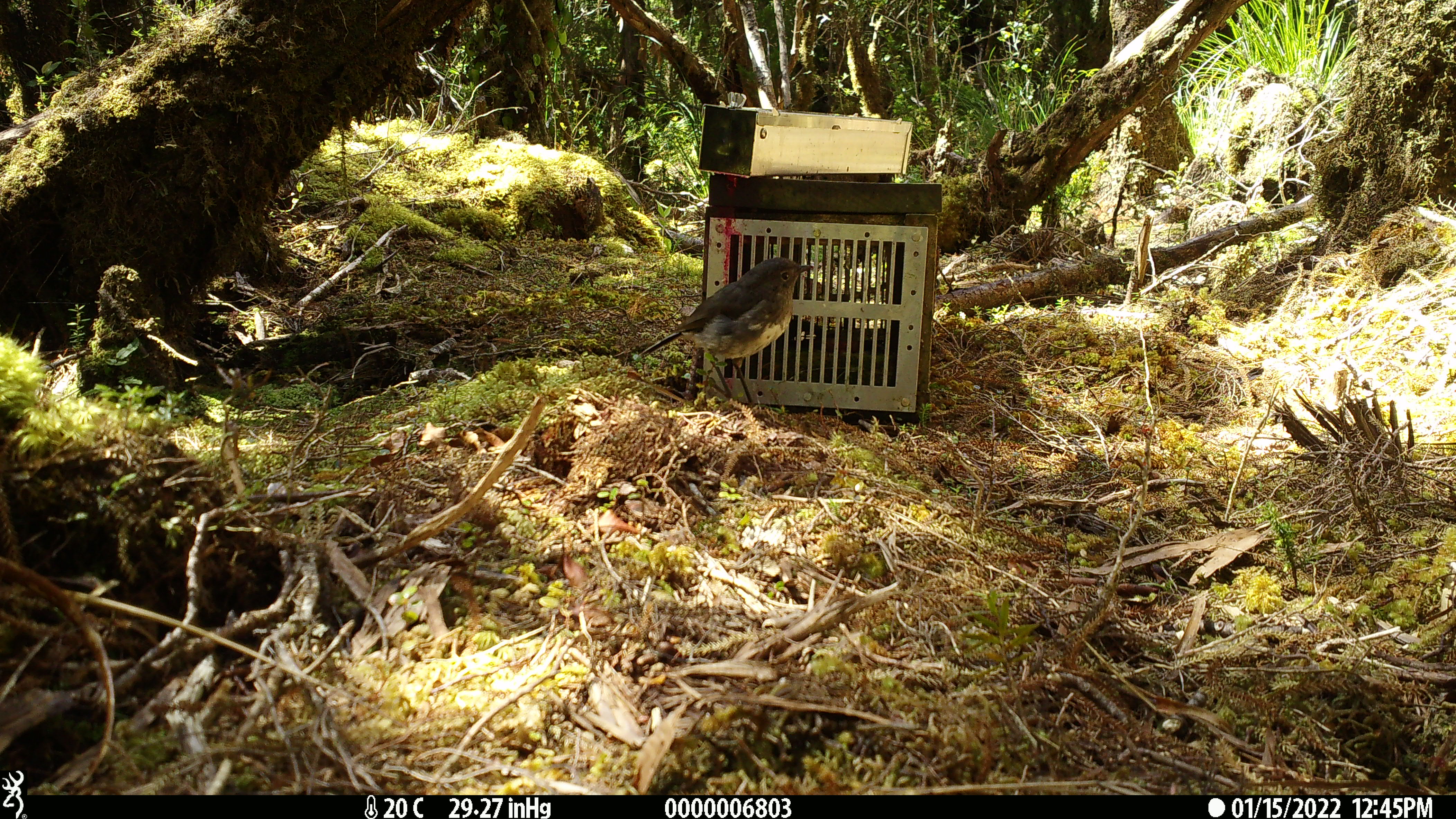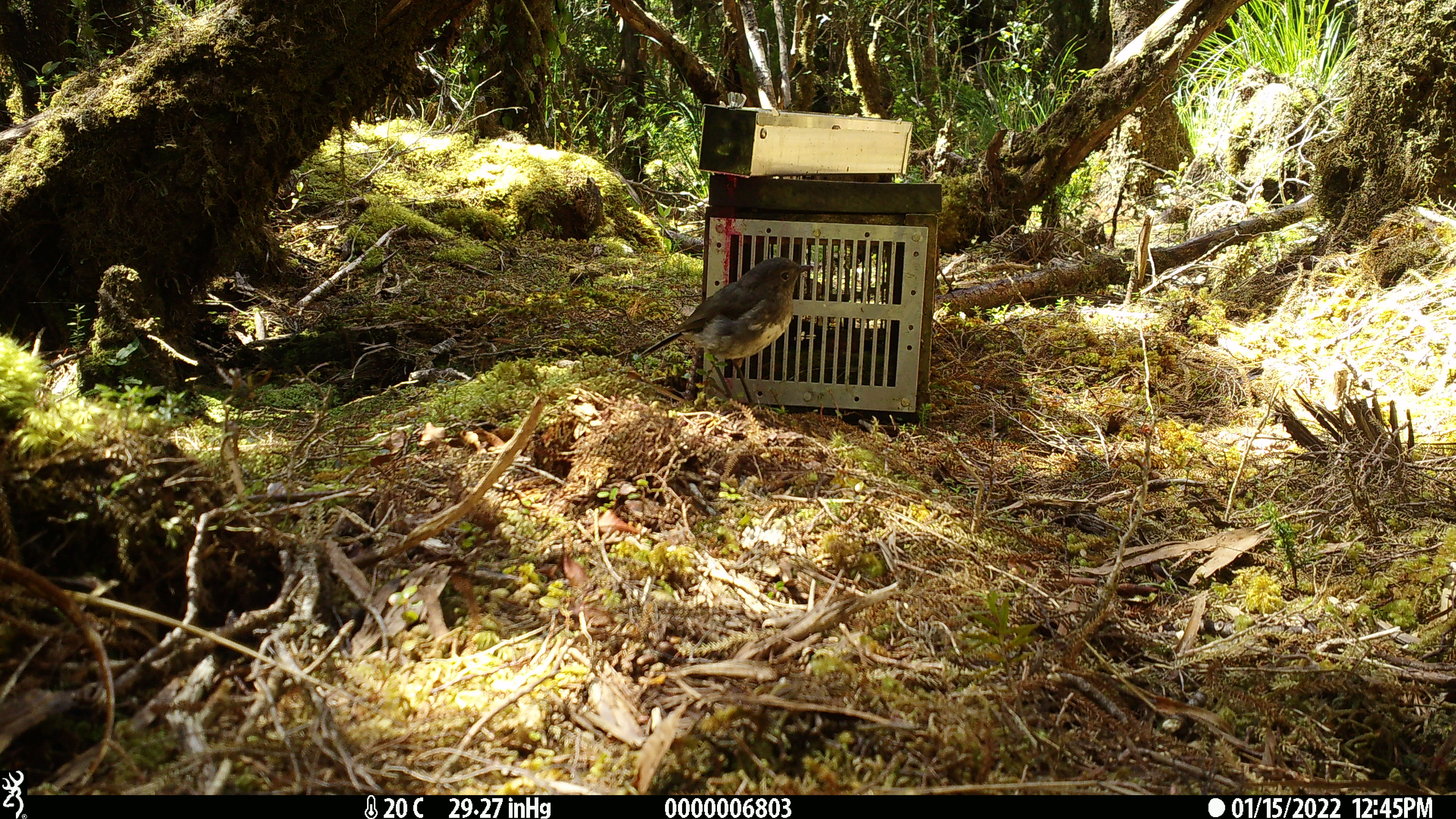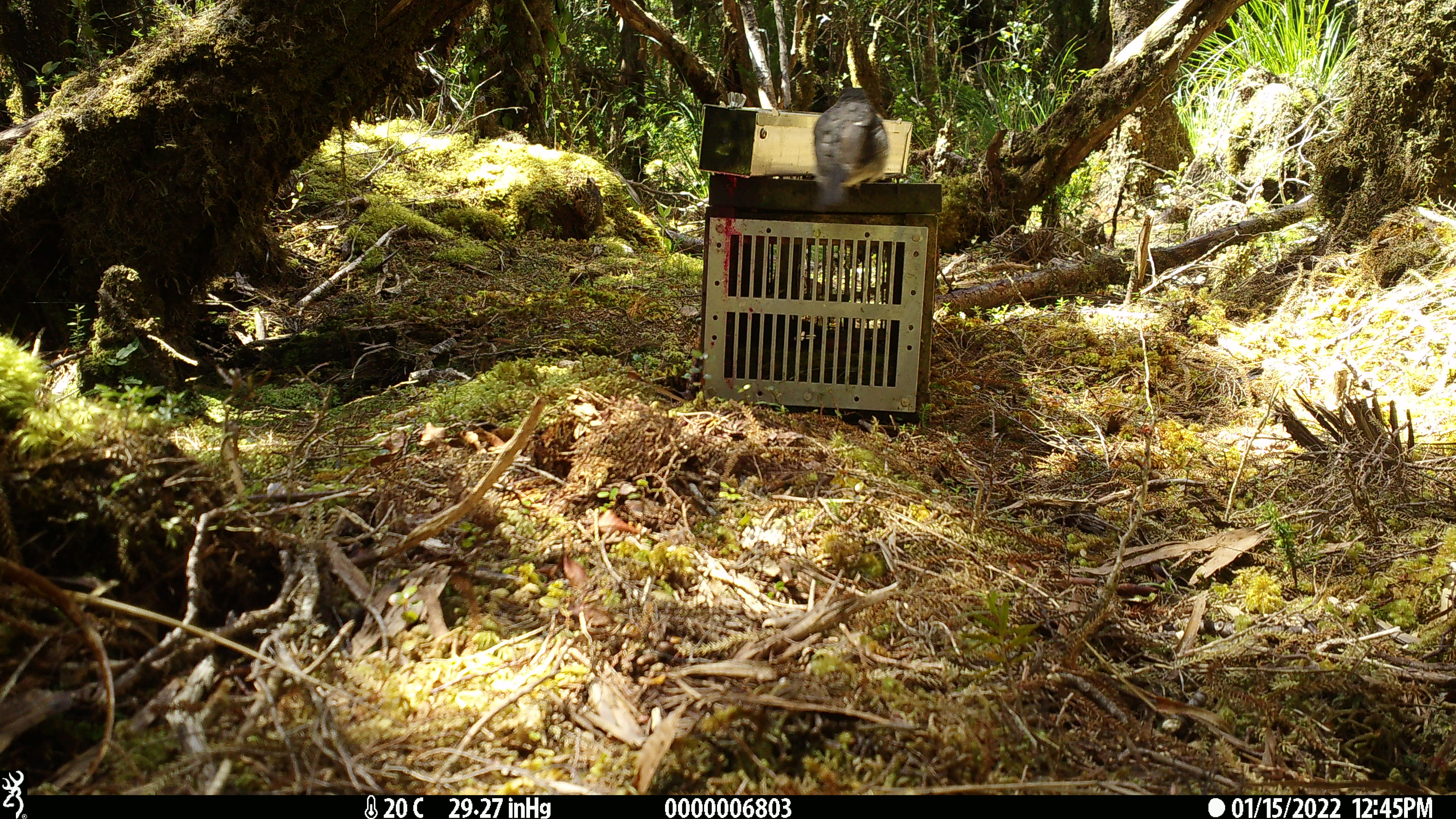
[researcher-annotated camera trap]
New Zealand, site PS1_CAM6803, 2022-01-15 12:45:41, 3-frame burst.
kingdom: Animalia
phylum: Chordata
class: Aves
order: Passeriformes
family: Petroicidae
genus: Petroica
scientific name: Petroica australis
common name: new zealand robin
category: robin